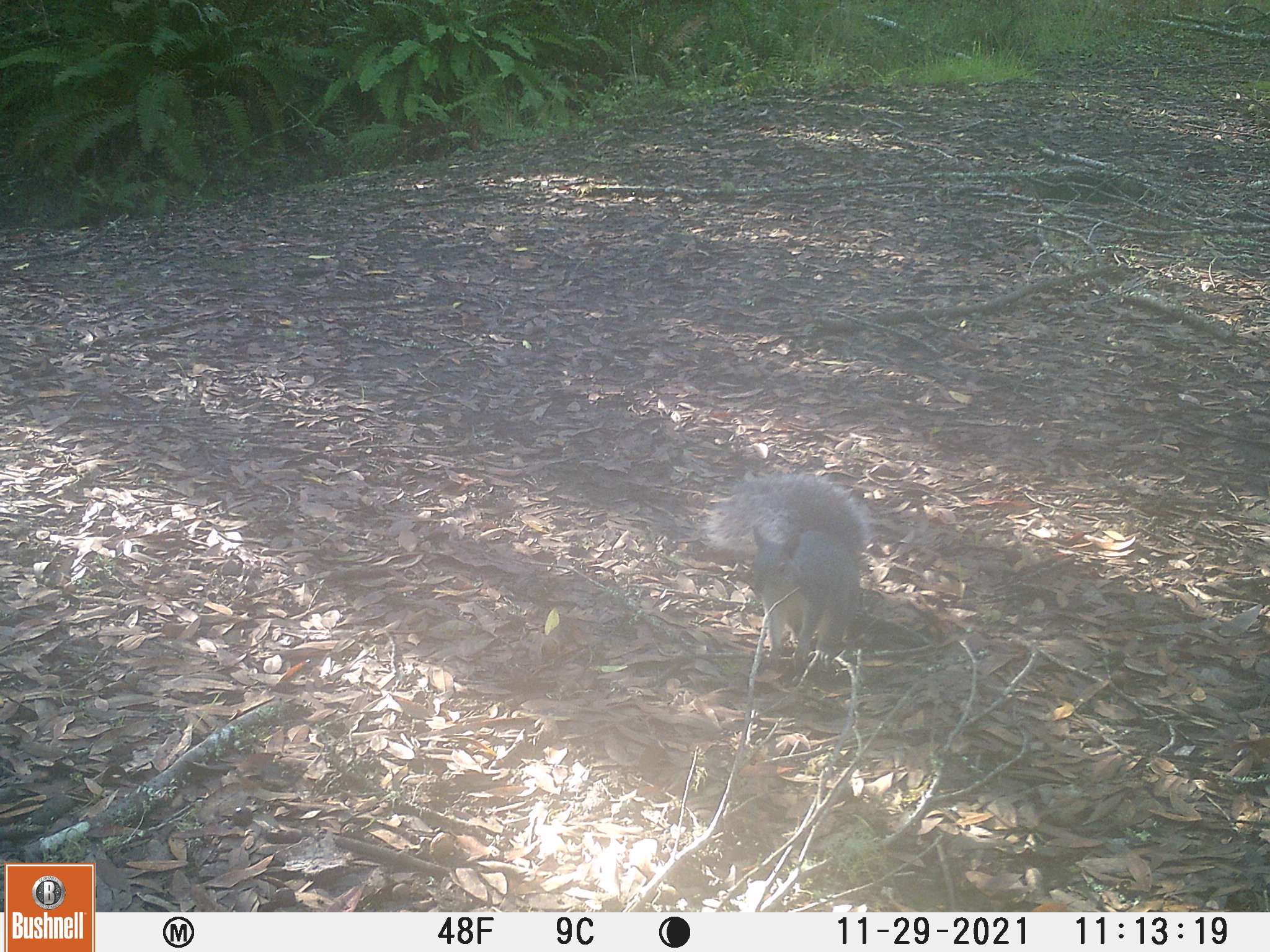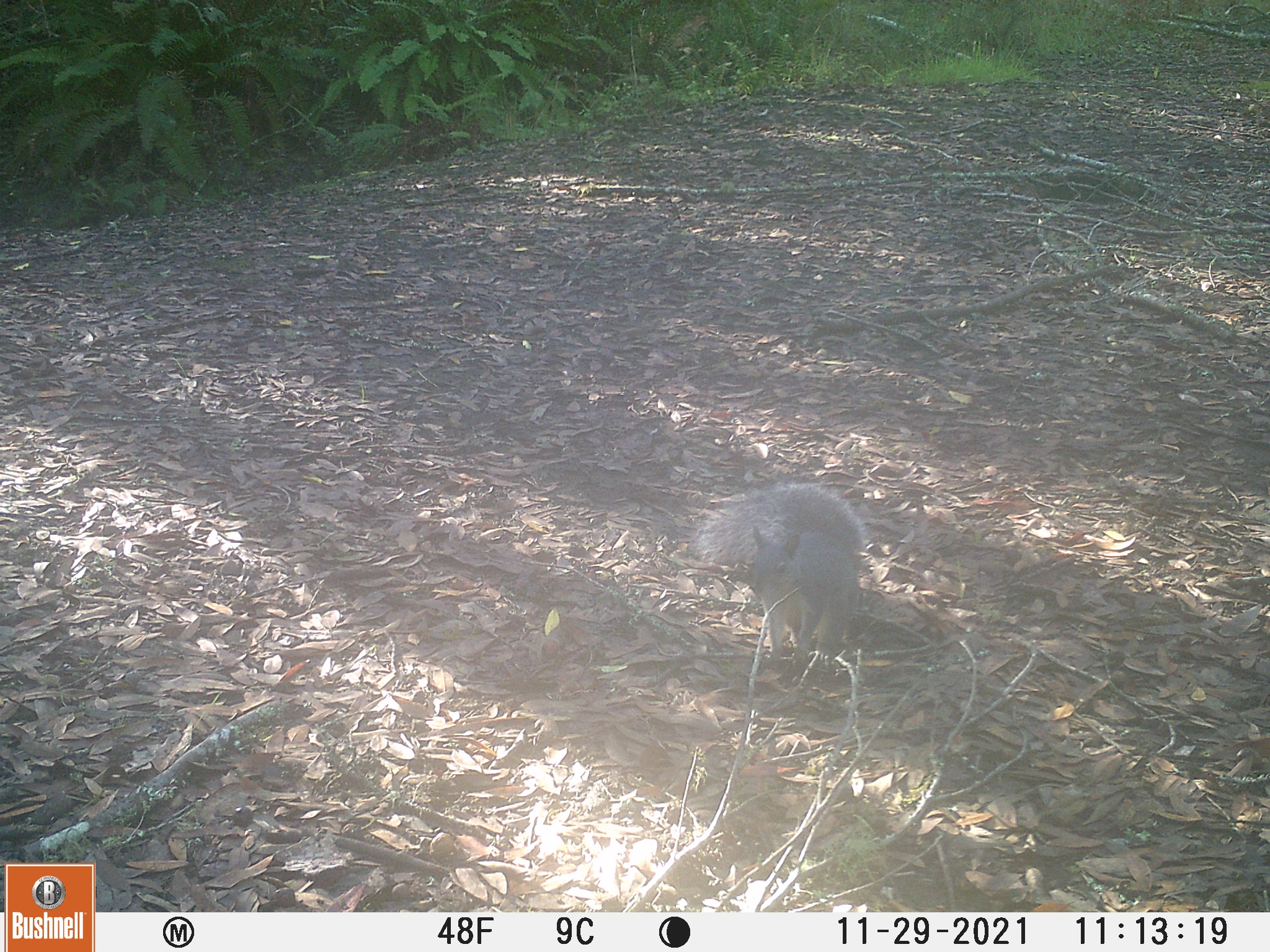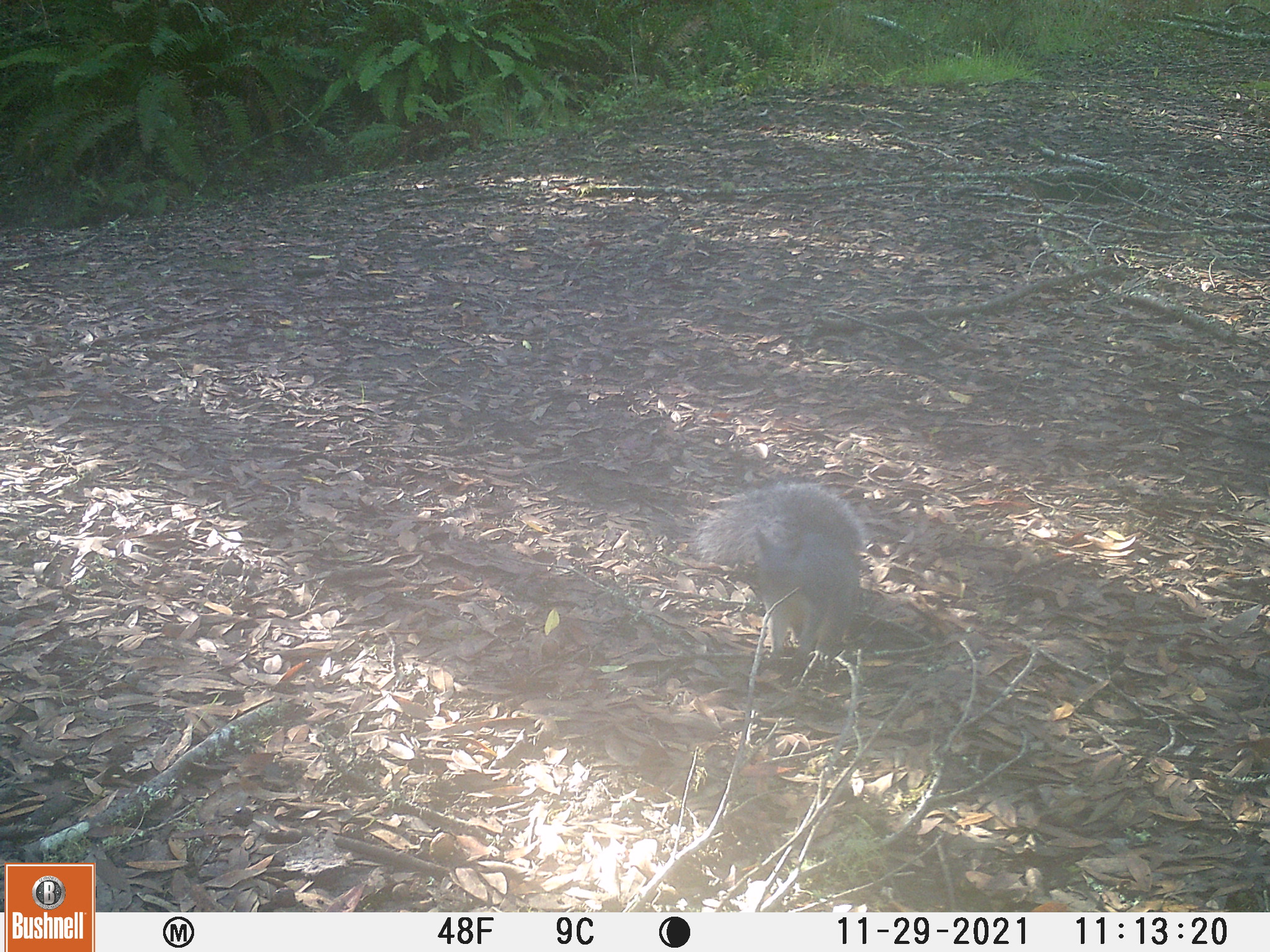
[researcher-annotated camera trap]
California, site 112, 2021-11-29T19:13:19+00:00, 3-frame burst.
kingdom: Animalia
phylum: Chordata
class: Mammalia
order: Rodentia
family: Sciuridae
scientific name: Sciuridae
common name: squirrel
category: unknown squirrel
Unknown squirrel (squirrel) (Sciuridae).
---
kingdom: Animalia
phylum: Chordata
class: Mammalia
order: Rodentia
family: Sciuridae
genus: Sciurus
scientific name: Sciurus griseus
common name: western gray squirrel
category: western grey squirrel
Western grey squirrel (western gray squirrel) (Sciurus griseus).